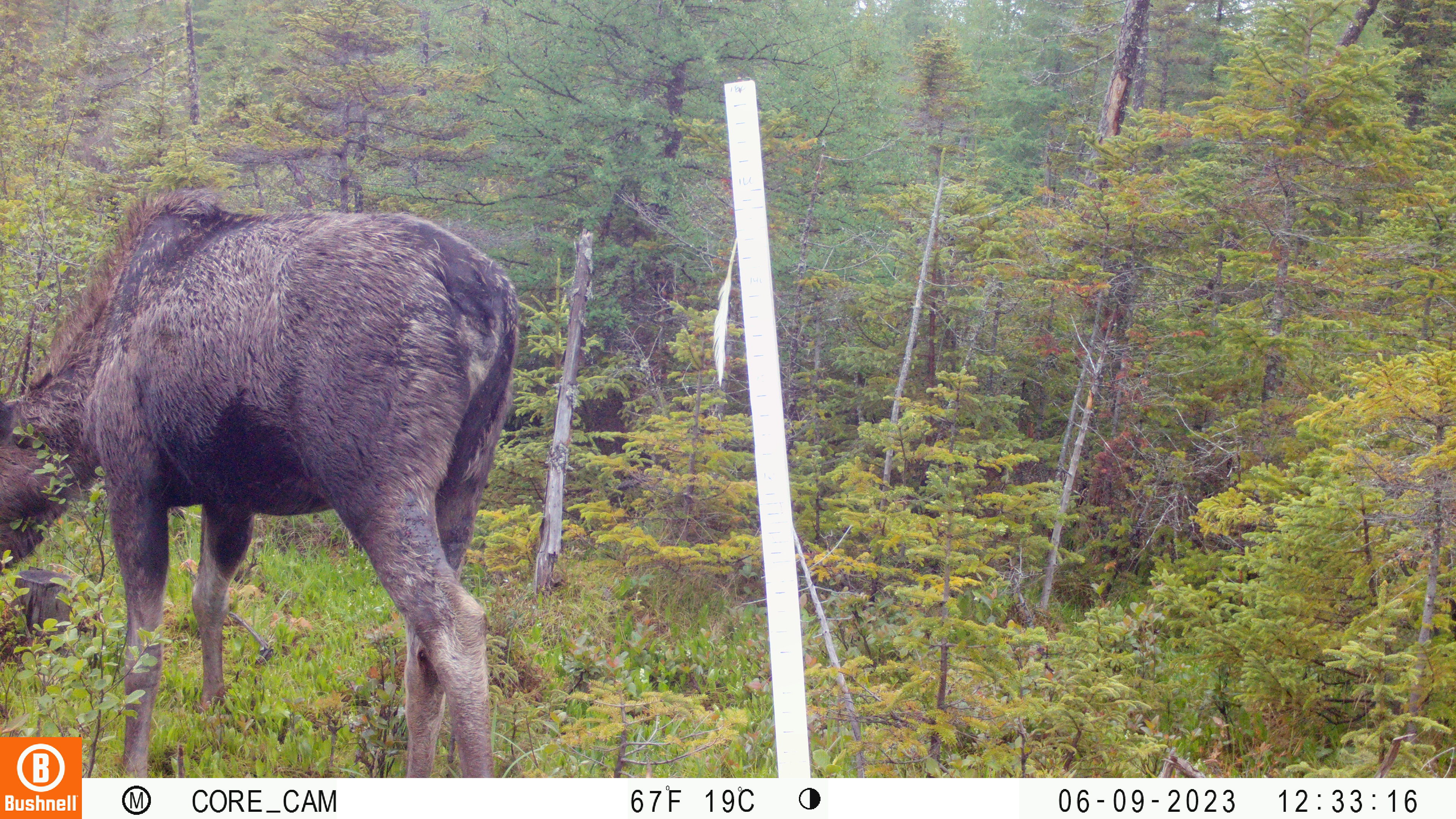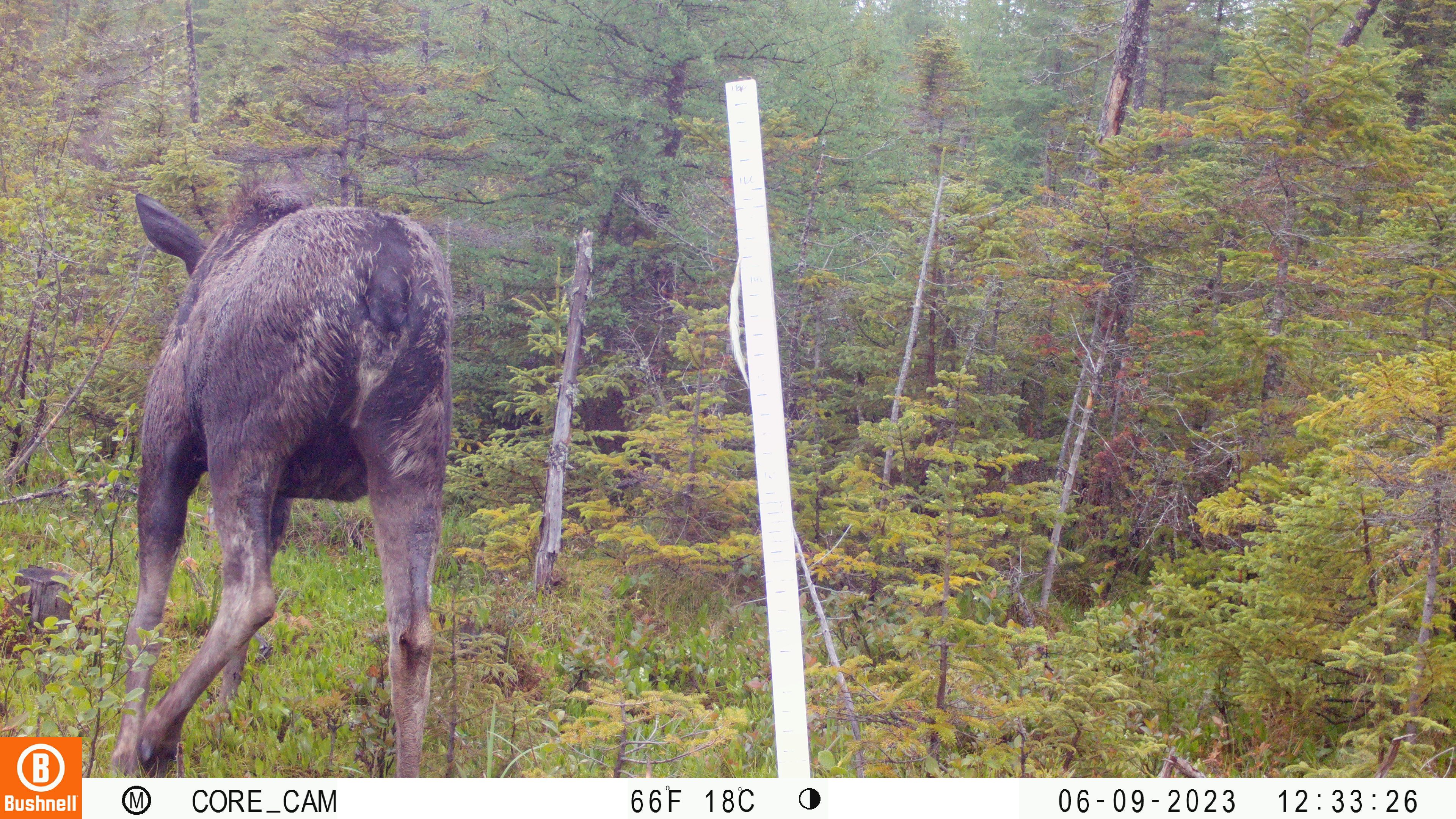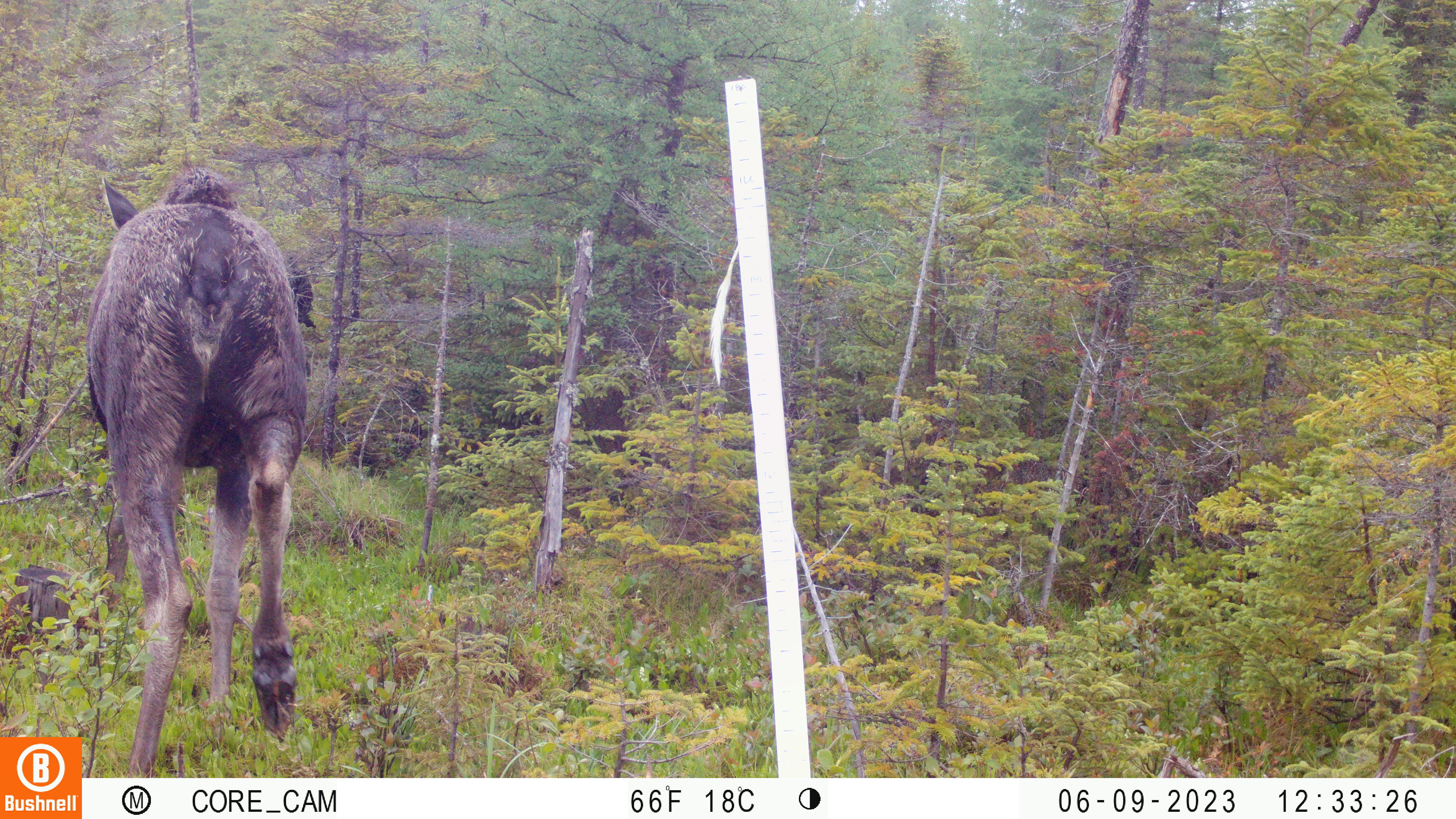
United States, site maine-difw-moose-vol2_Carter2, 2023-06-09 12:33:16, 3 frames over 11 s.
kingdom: Animalia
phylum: Chordata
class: Mammalia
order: Artiodactyla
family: Cervidae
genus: Alces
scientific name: Alces alces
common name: moose